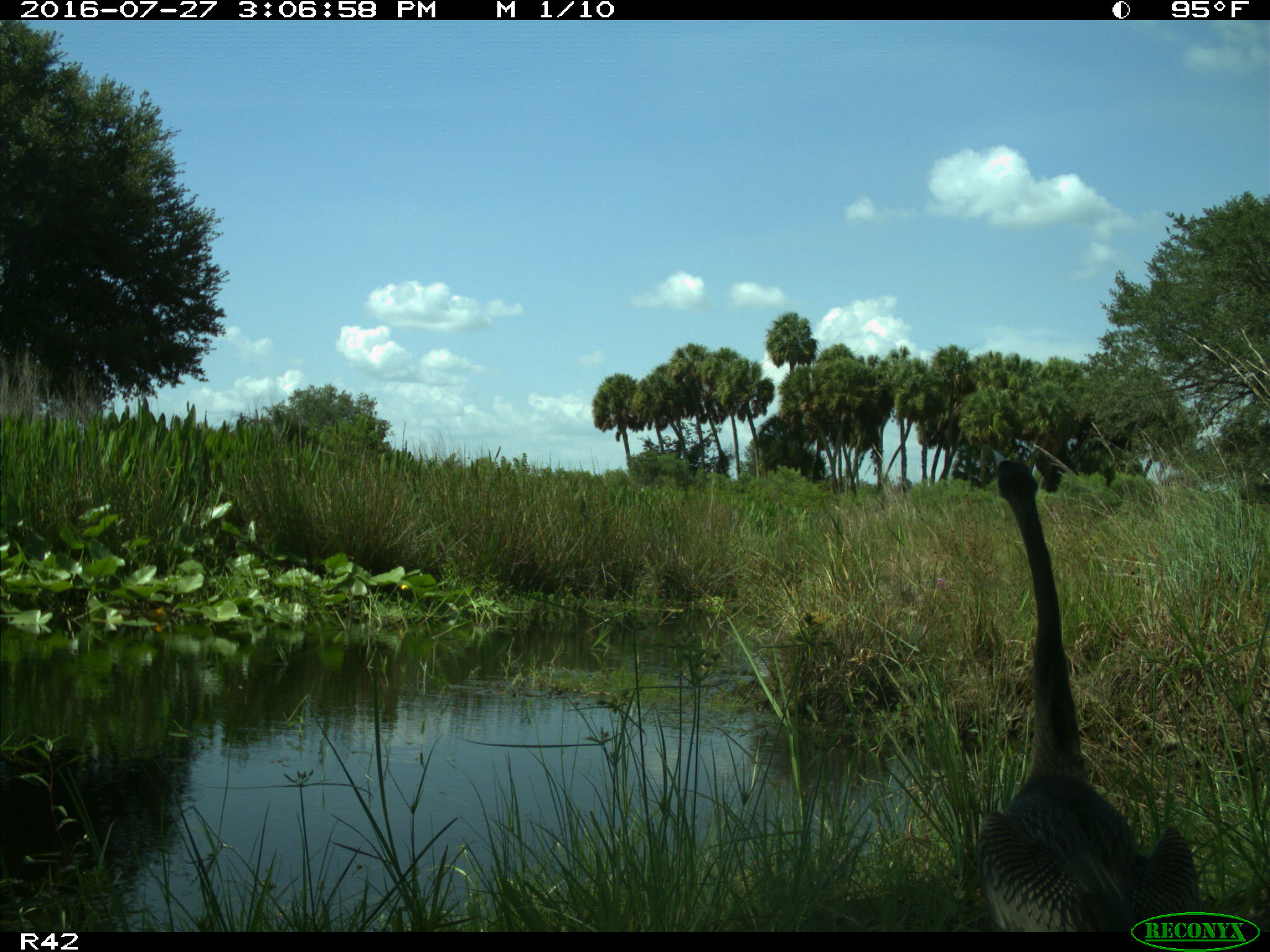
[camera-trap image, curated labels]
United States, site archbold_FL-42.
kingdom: Animalia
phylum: Chordata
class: Aves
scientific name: Aves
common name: birds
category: unidentified bird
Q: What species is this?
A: Unidentified bird (birds) (Aves).